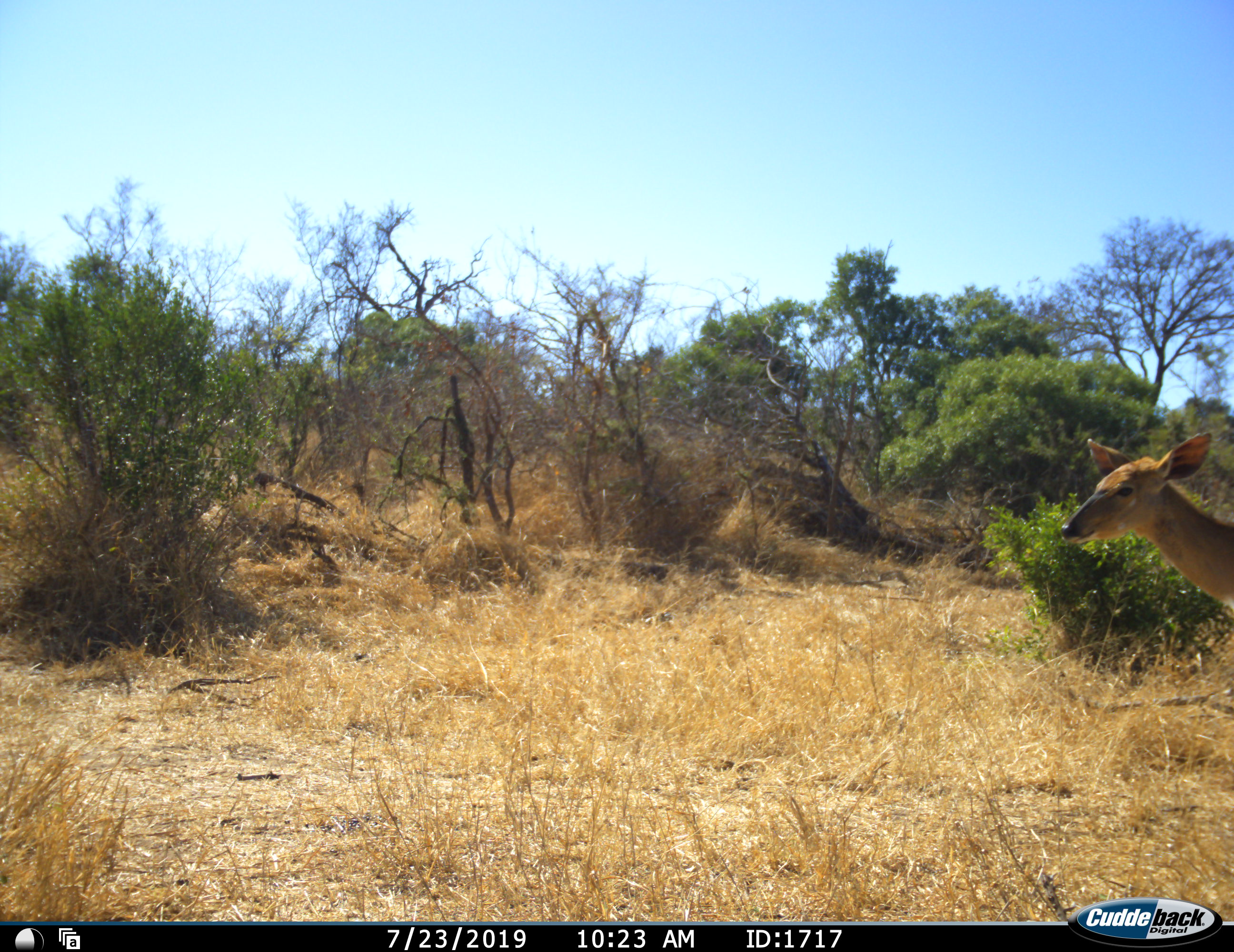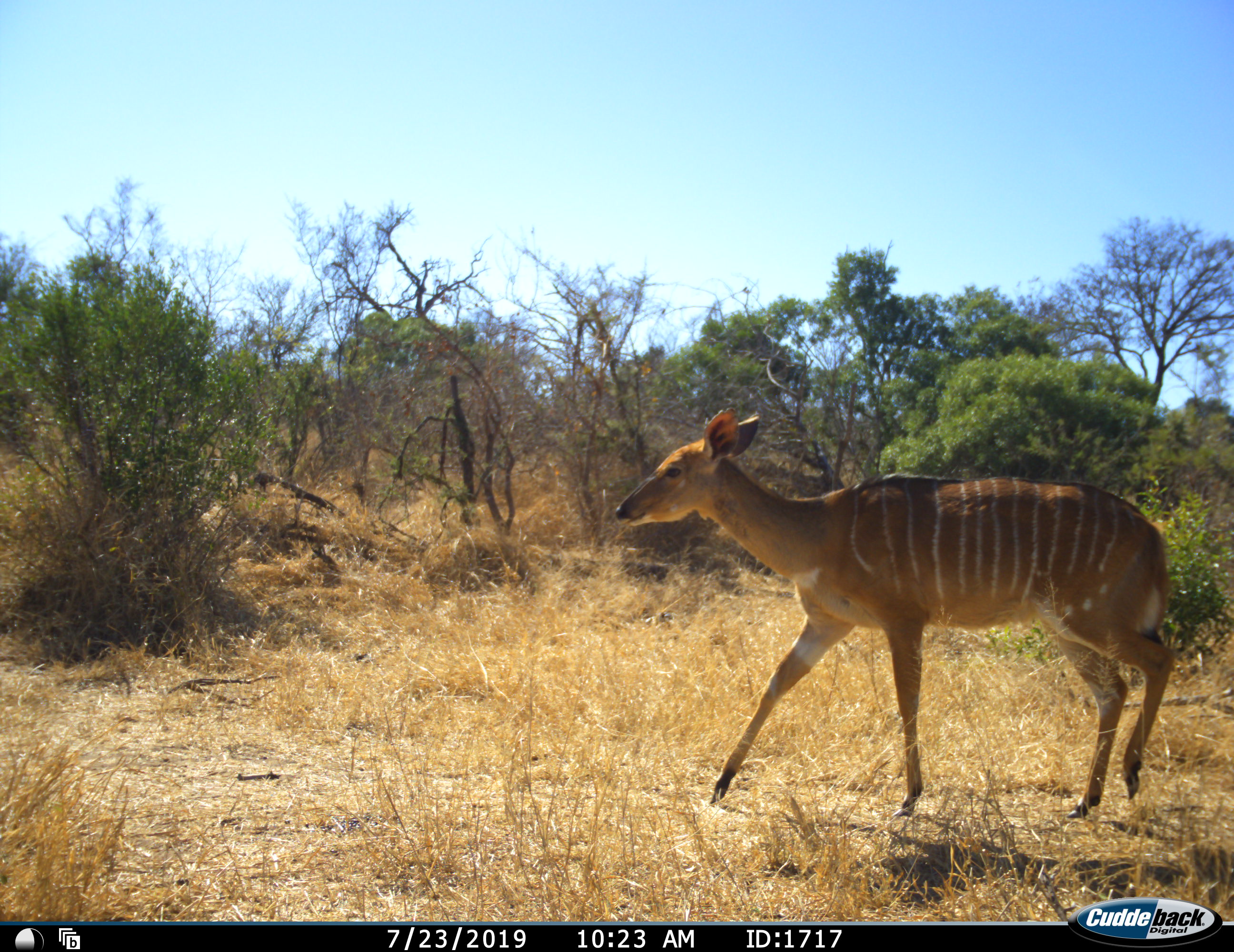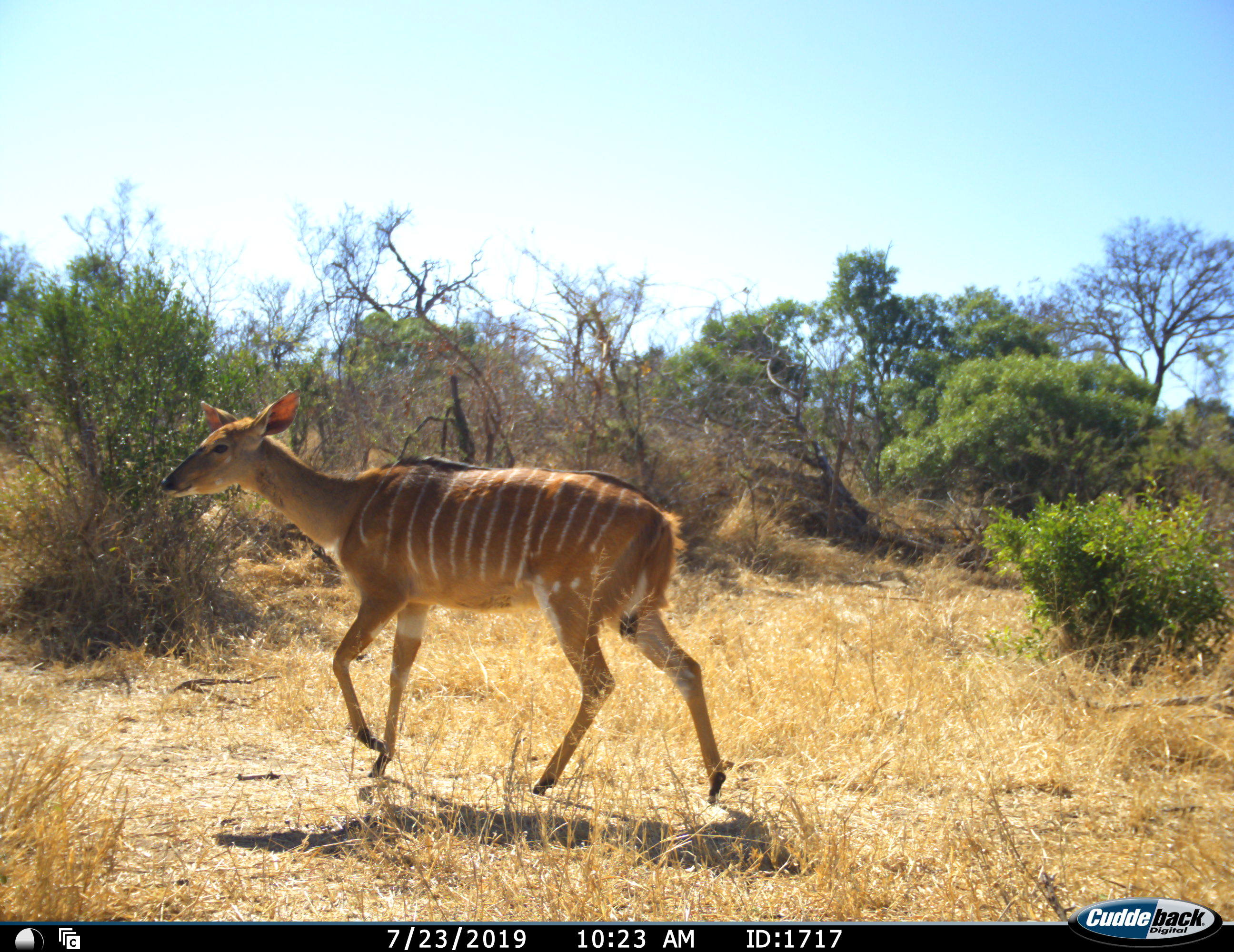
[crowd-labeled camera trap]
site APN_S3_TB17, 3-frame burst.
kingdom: Animalia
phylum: Chordata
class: Mammalia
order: Artiodactyla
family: Bovidae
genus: Tragelaphus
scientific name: Tragelaphus angasii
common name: nyala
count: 1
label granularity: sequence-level